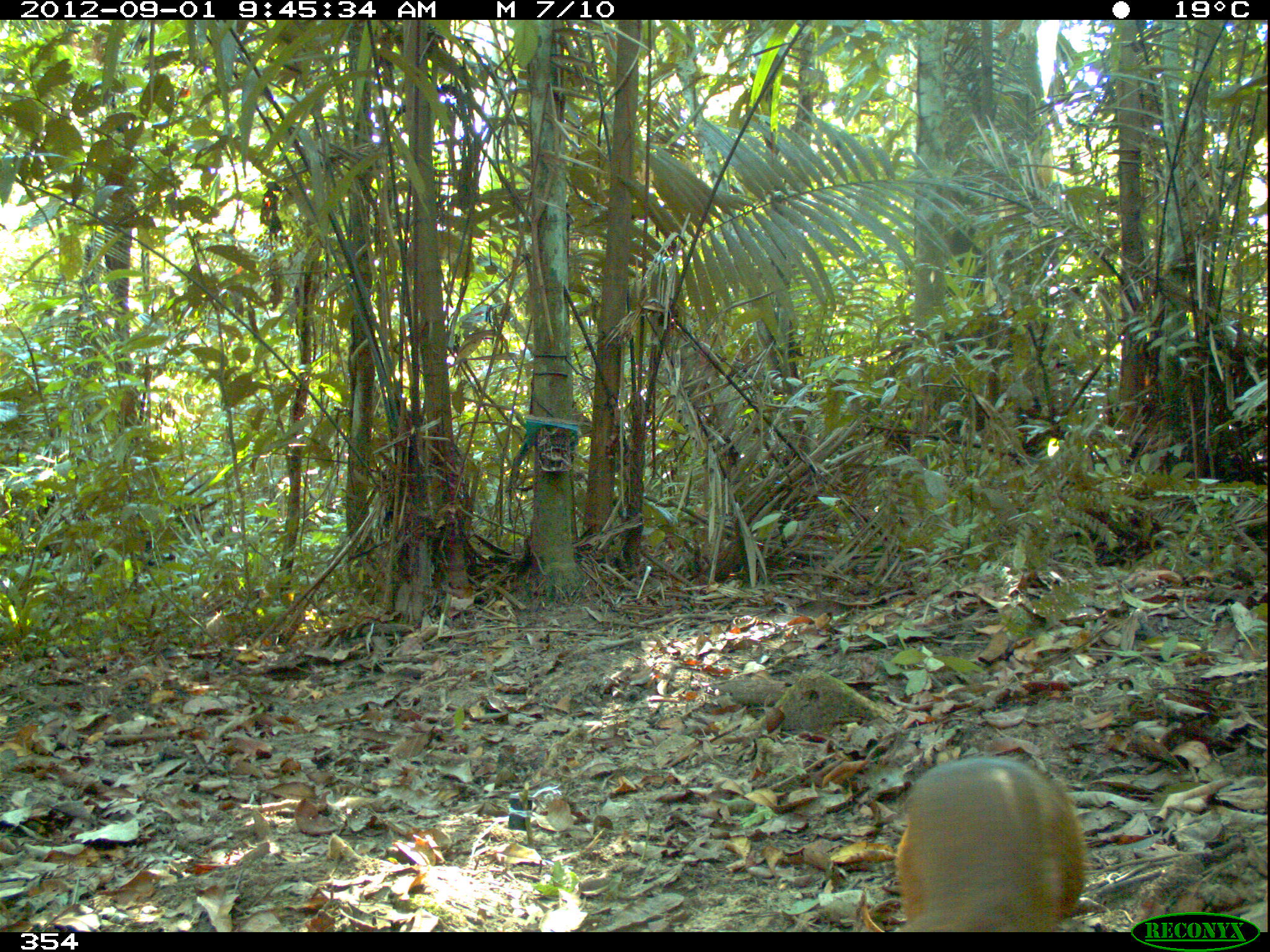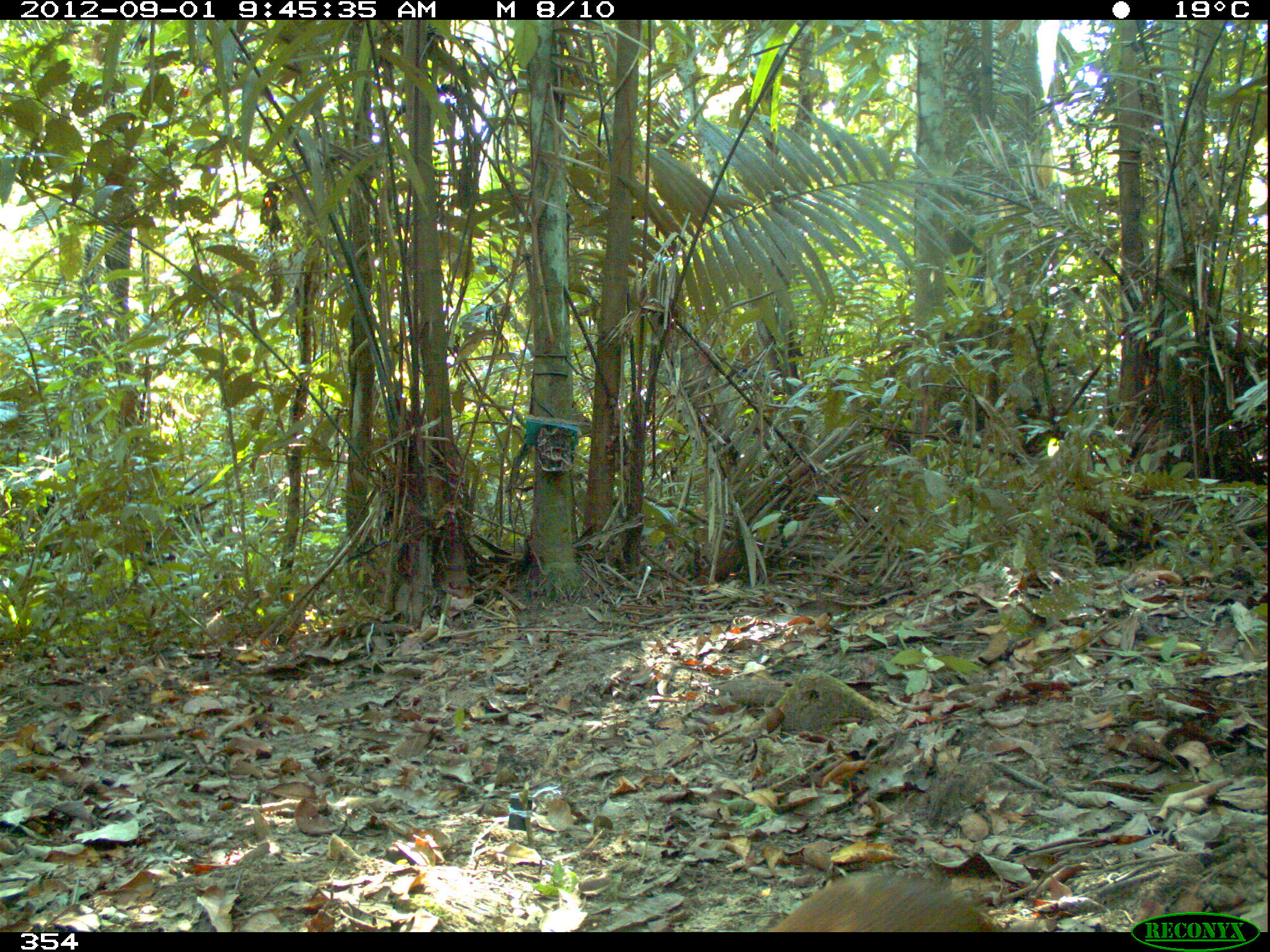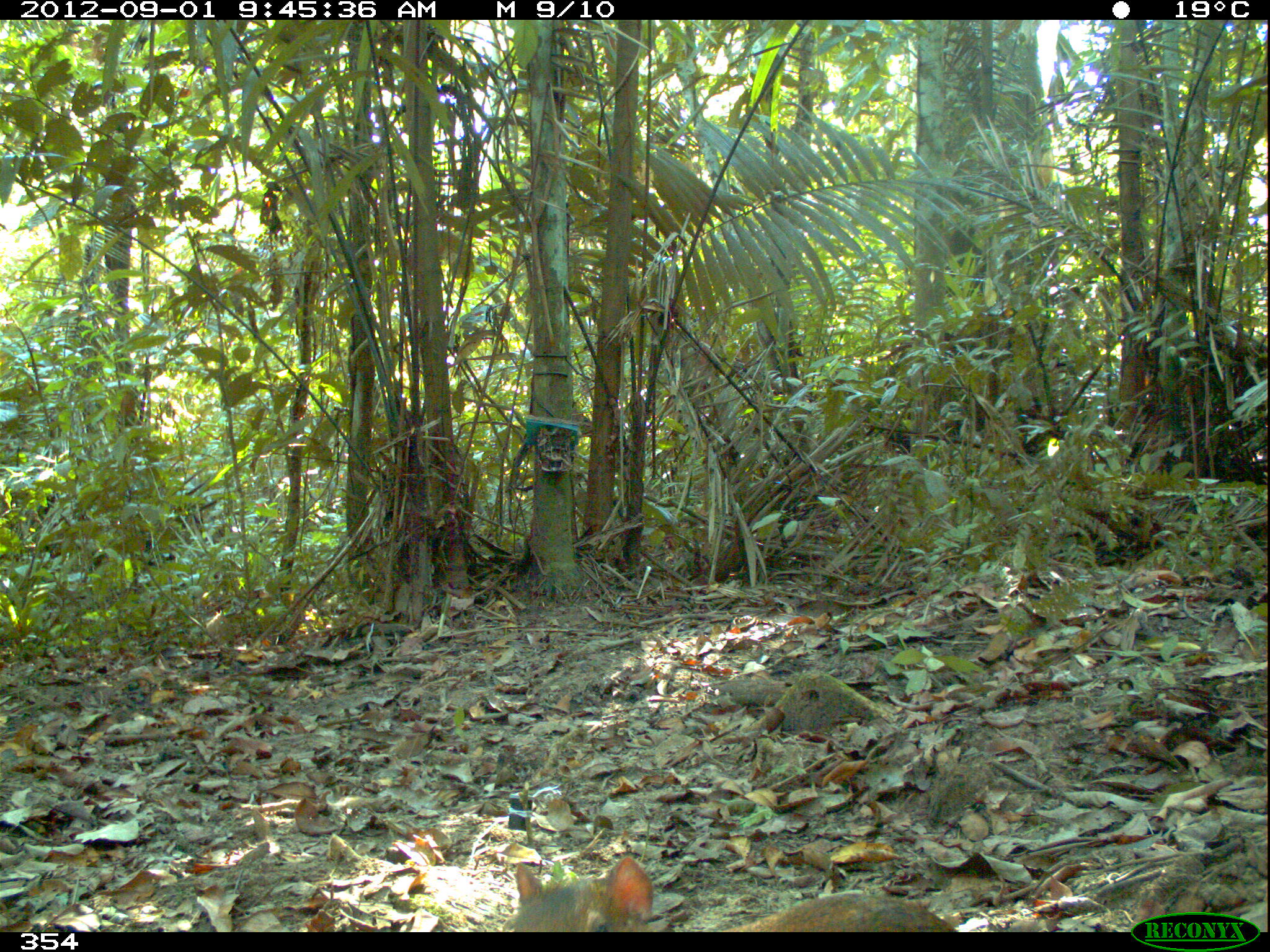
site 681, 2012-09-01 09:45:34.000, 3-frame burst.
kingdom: Animalia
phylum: Chordata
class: Mammalia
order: Rodentia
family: Dasyproctidae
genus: Dasyprocta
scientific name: Dasyprocta punctata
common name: central american agouti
Dasyprocta punctata (central american agouti).